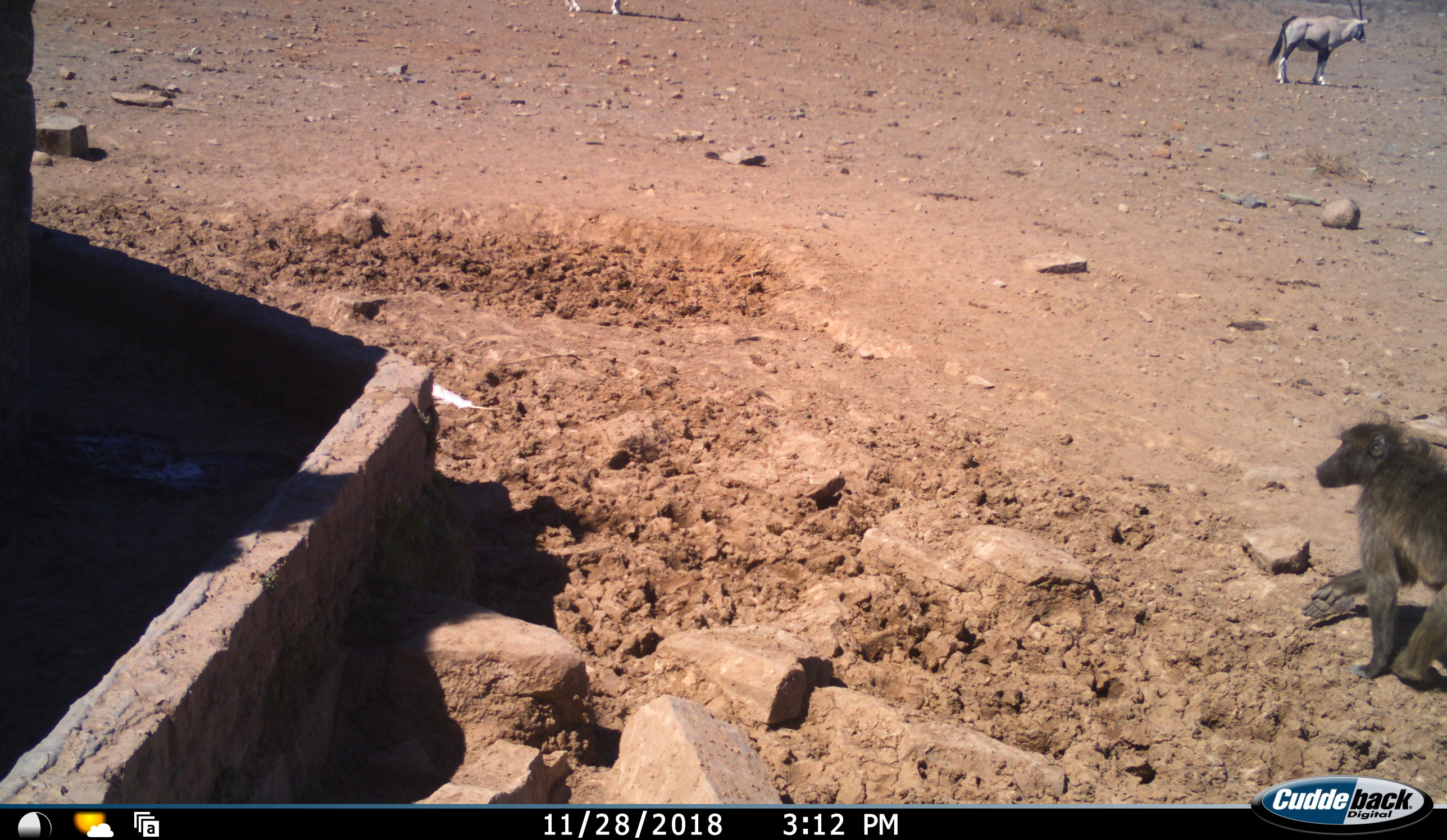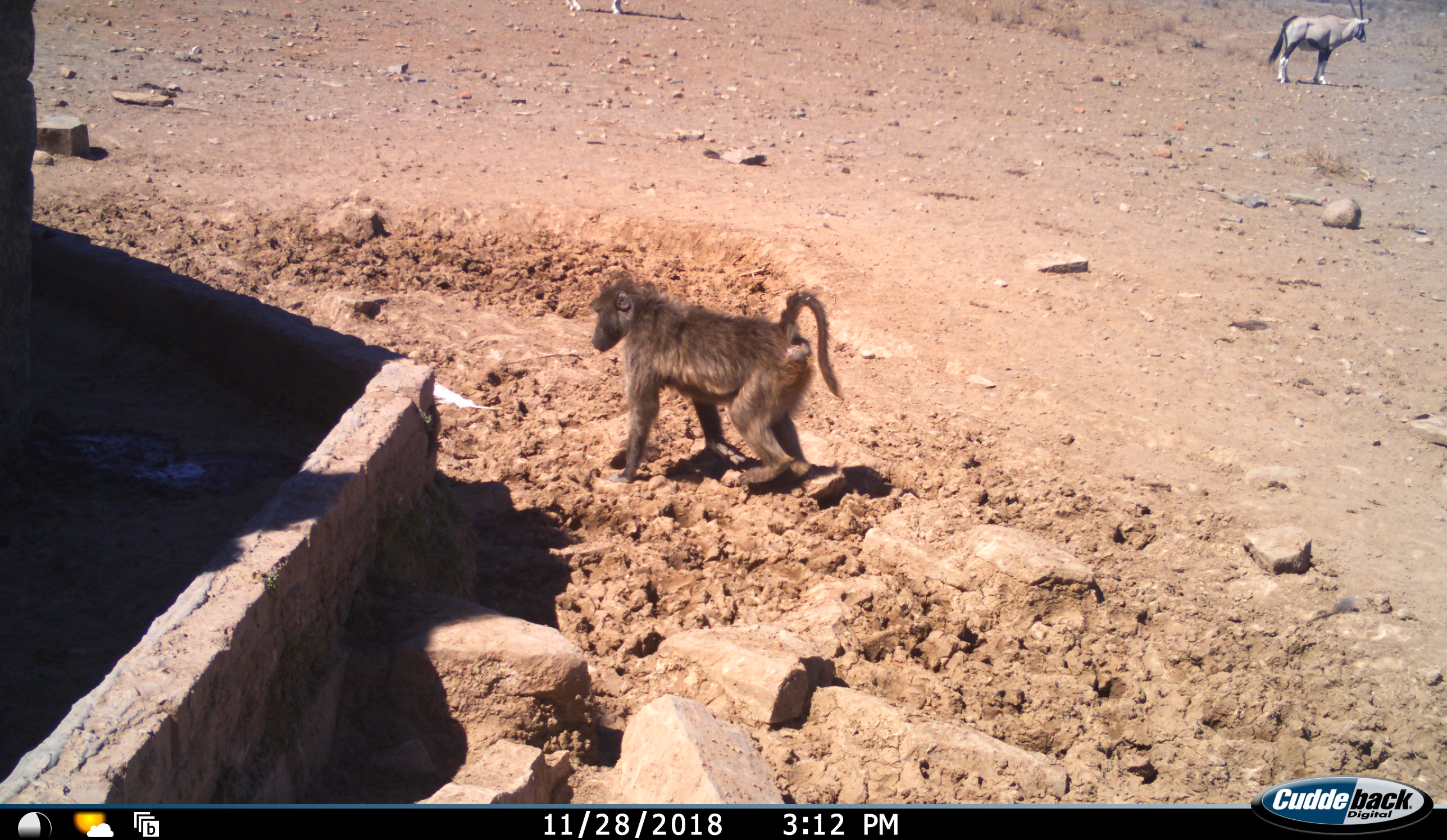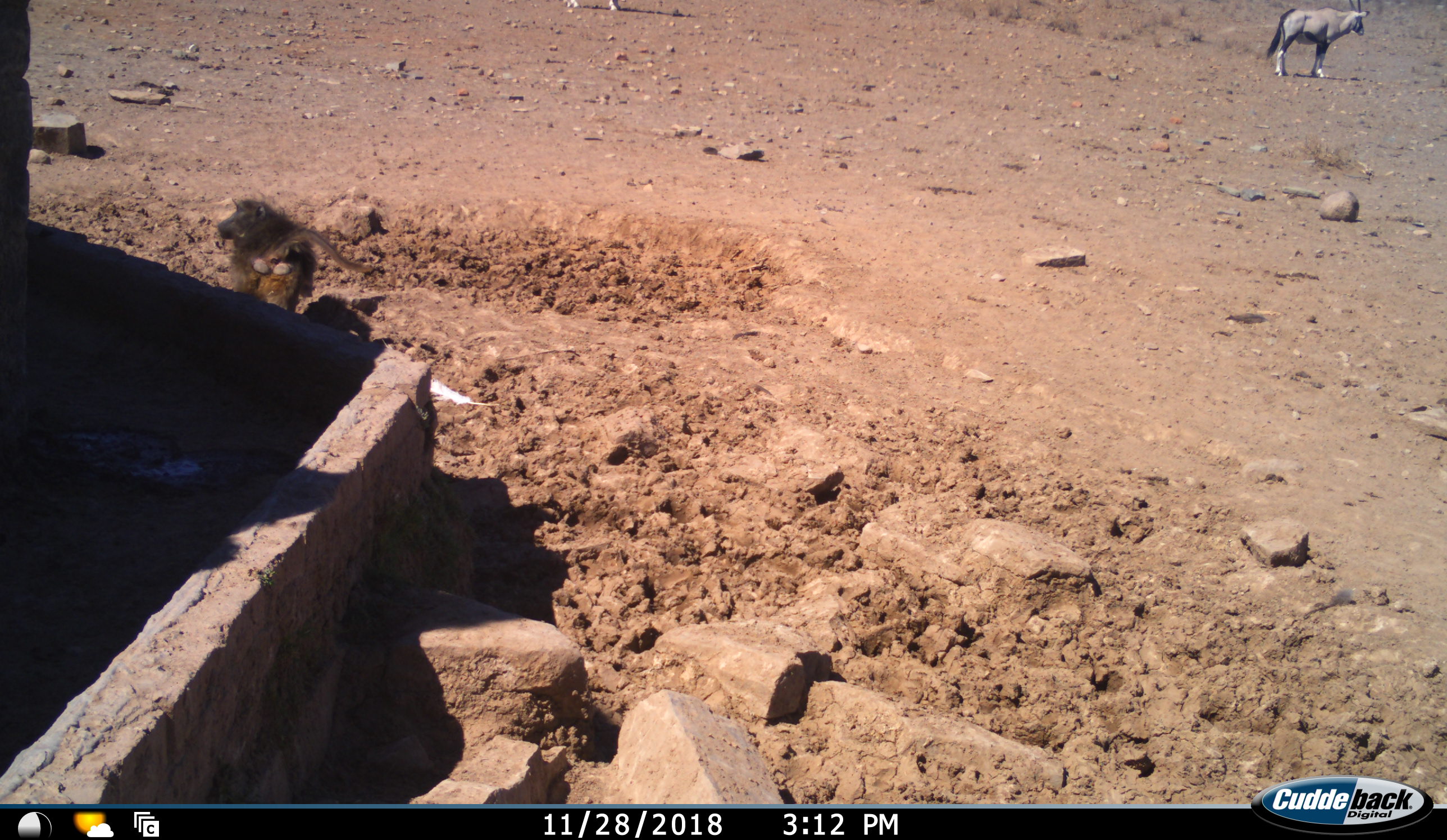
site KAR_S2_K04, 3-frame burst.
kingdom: Animalia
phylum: Chordata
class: Mammalia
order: Primates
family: Cercopithecidae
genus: Papio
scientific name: Papio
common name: baboon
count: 1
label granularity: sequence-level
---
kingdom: Animalia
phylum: Chordata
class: Mammalia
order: Artiodactyla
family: Bovidae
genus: Oryx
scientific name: Oryx gazella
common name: gemsbok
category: oryx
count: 1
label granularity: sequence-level